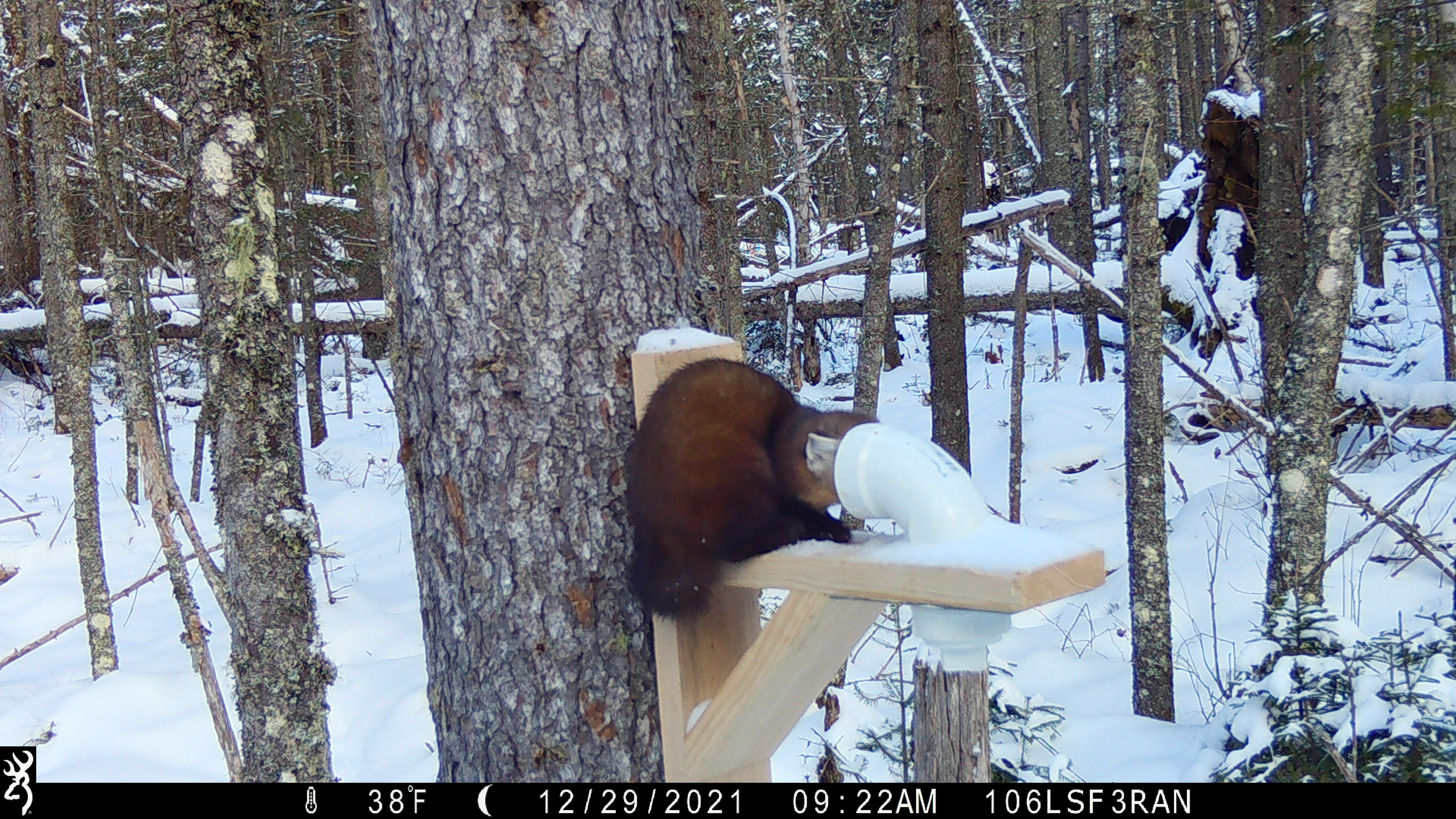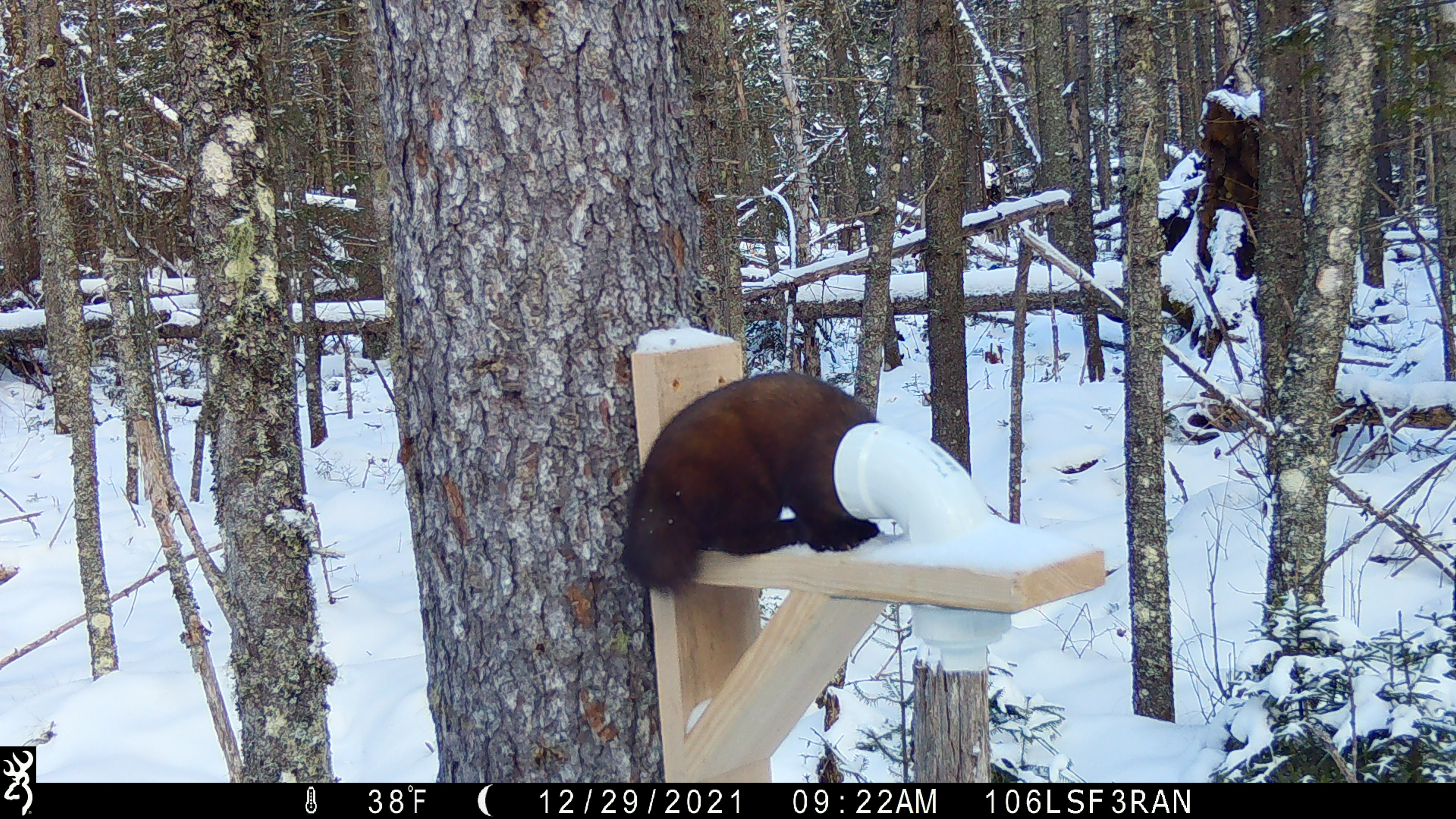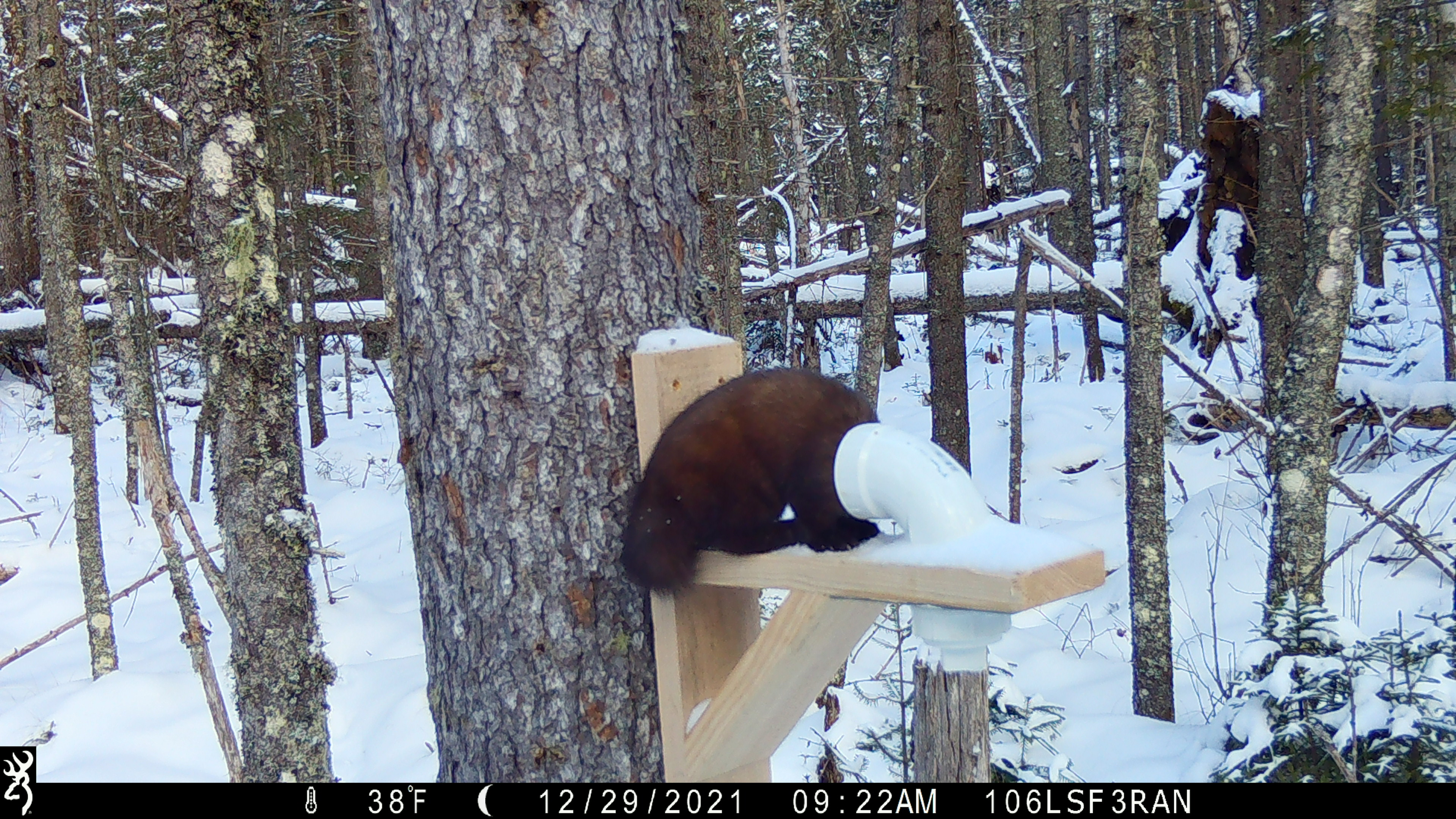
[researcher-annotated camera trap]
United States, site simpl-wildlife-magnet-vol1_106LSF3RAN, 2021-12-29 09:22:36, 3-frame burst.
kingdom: Animalia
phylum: Chordata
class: Mammalia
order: Carnivora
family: Mustelidae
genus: Martes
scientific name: Martes americana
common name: american marten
American marten (Martes americana).